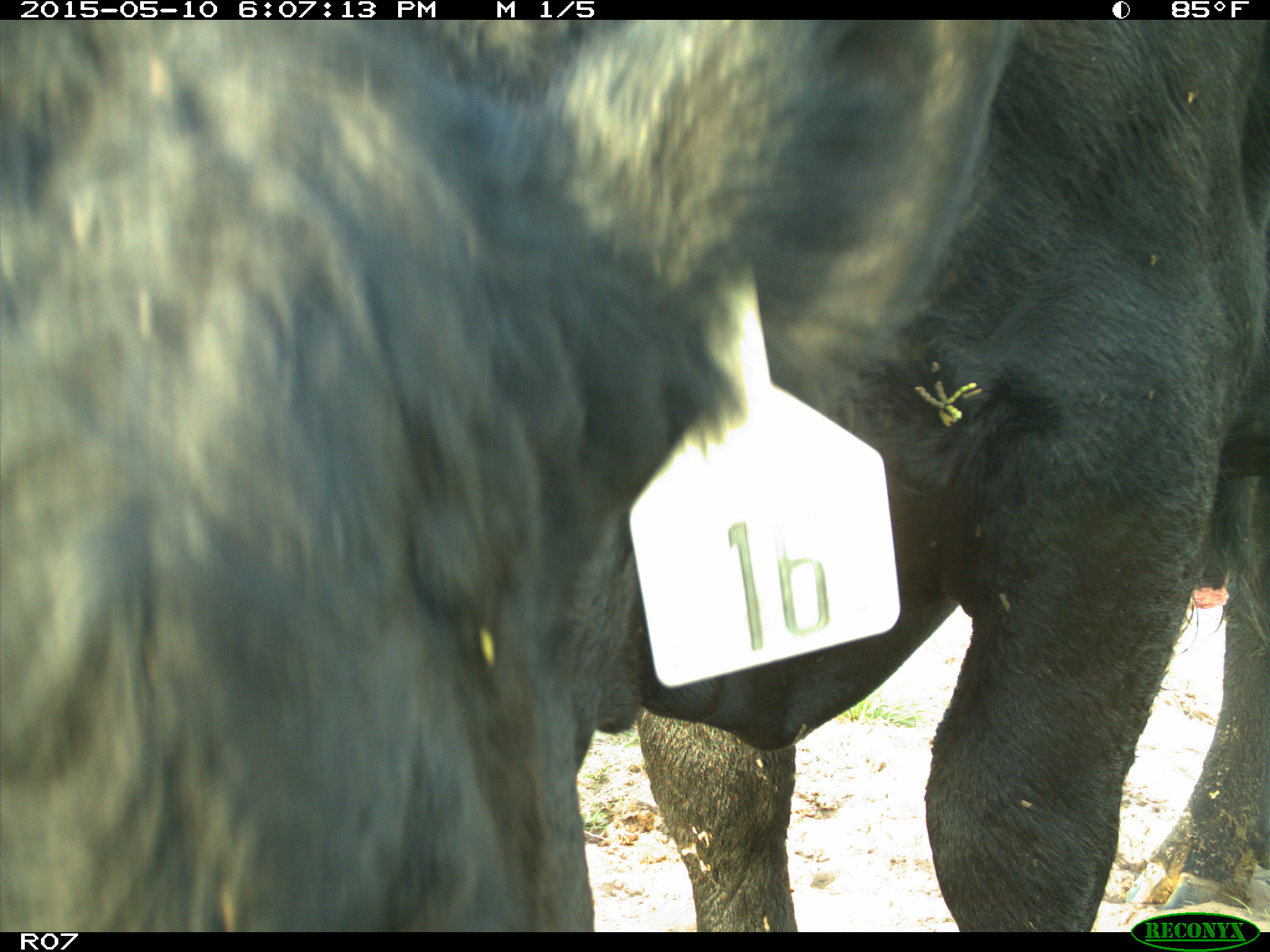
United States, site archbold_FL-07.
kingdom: Animalia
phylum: Chordata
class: Mammalia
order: Artiodactyla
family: Bovidae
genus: Bos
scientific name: Bos taurus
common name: domestic cow